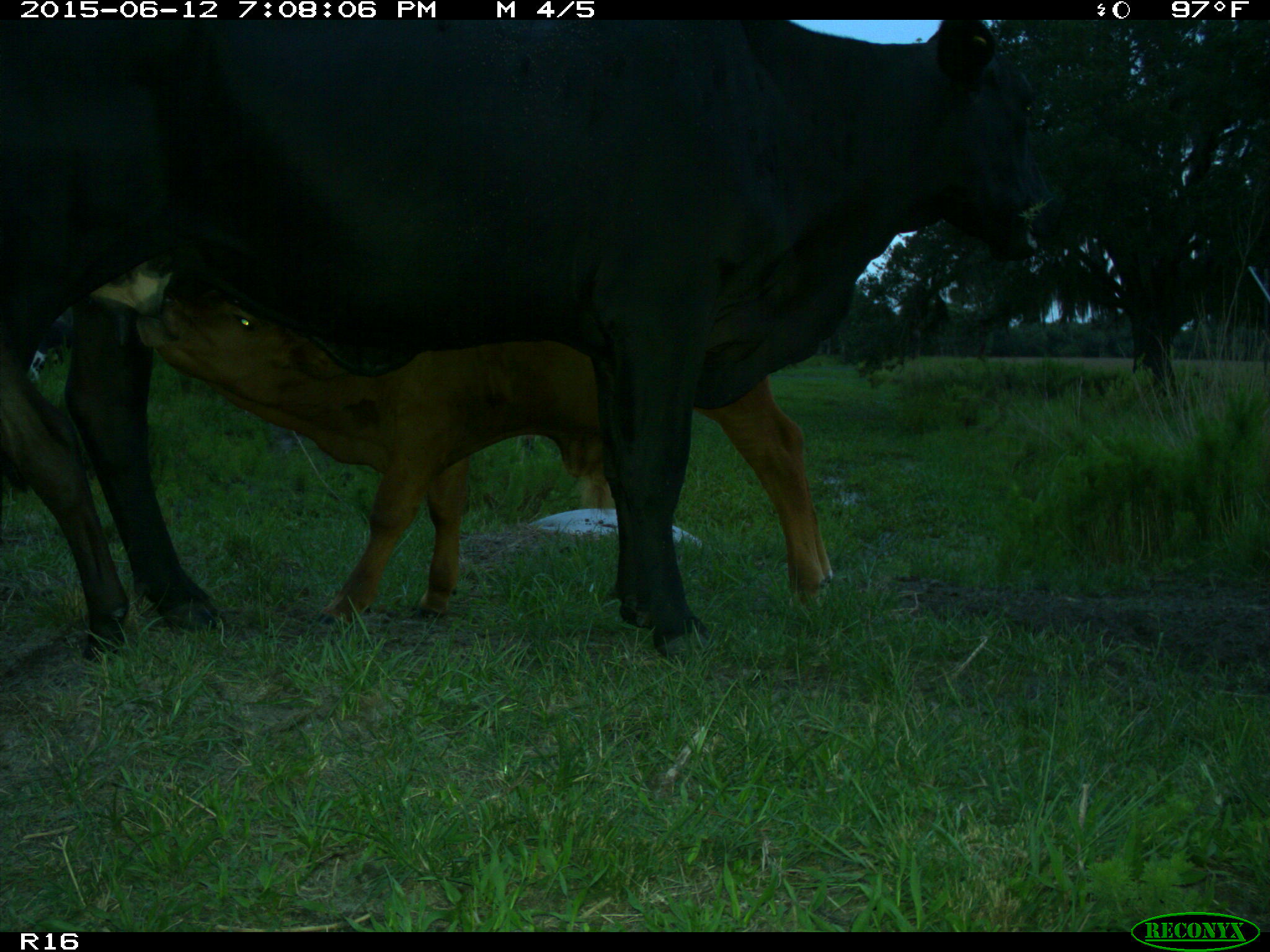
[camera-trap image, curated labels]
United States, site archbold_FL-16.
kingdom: Animalia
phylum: Chordata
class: Mammalia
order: Artiodactyla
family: Bovidae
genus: Bos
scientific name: Bos taurus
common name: domestic cow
Bos taurus (domestic cow).